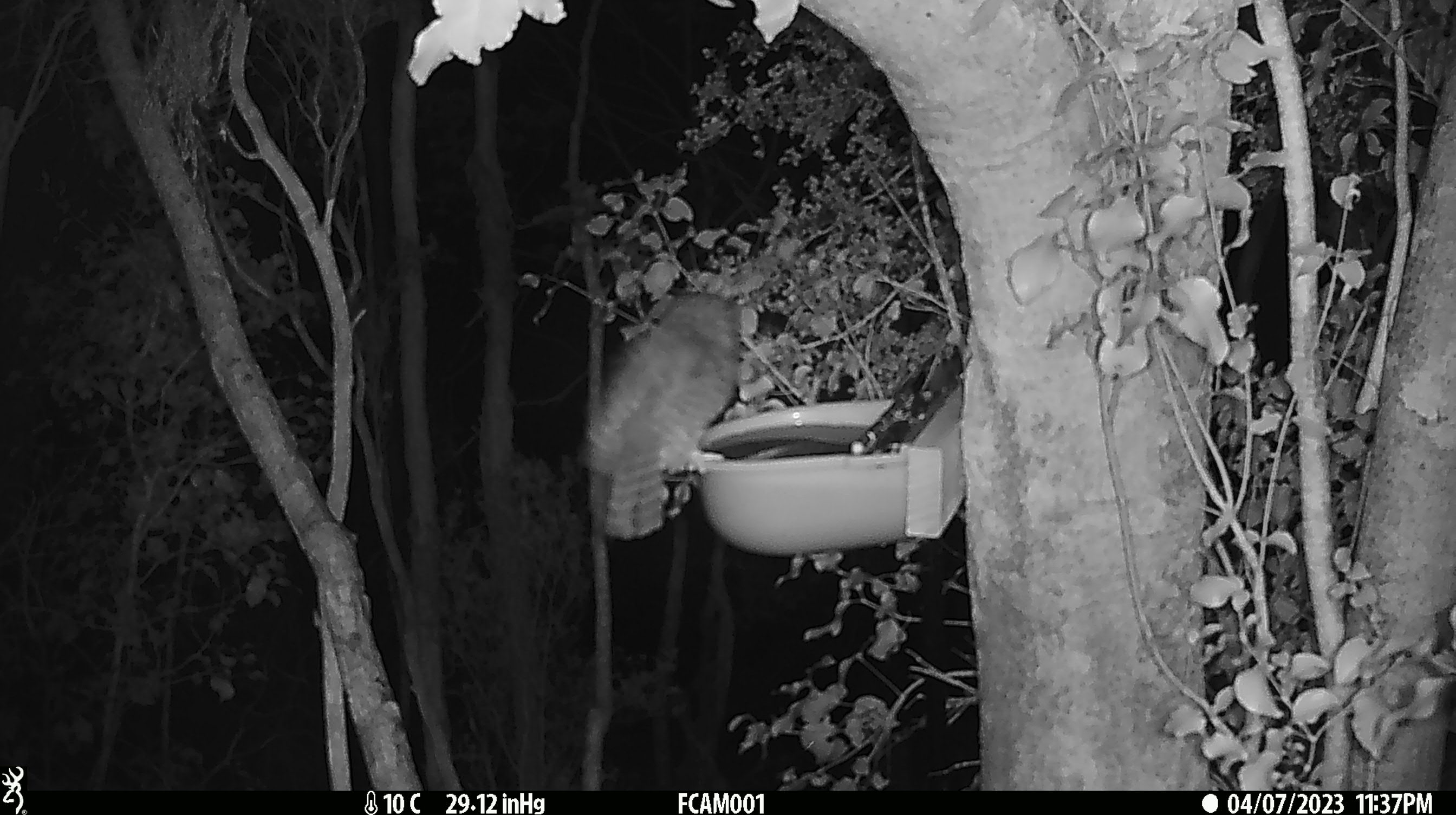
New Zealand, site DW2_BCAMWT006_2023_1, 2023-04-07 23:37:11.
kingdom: Animalia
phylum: Chordata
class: Aves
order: Strigiformes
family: Strigidae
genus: Ninox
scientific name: Ninox novaeseelandiae novaeseelandiae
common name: morepork